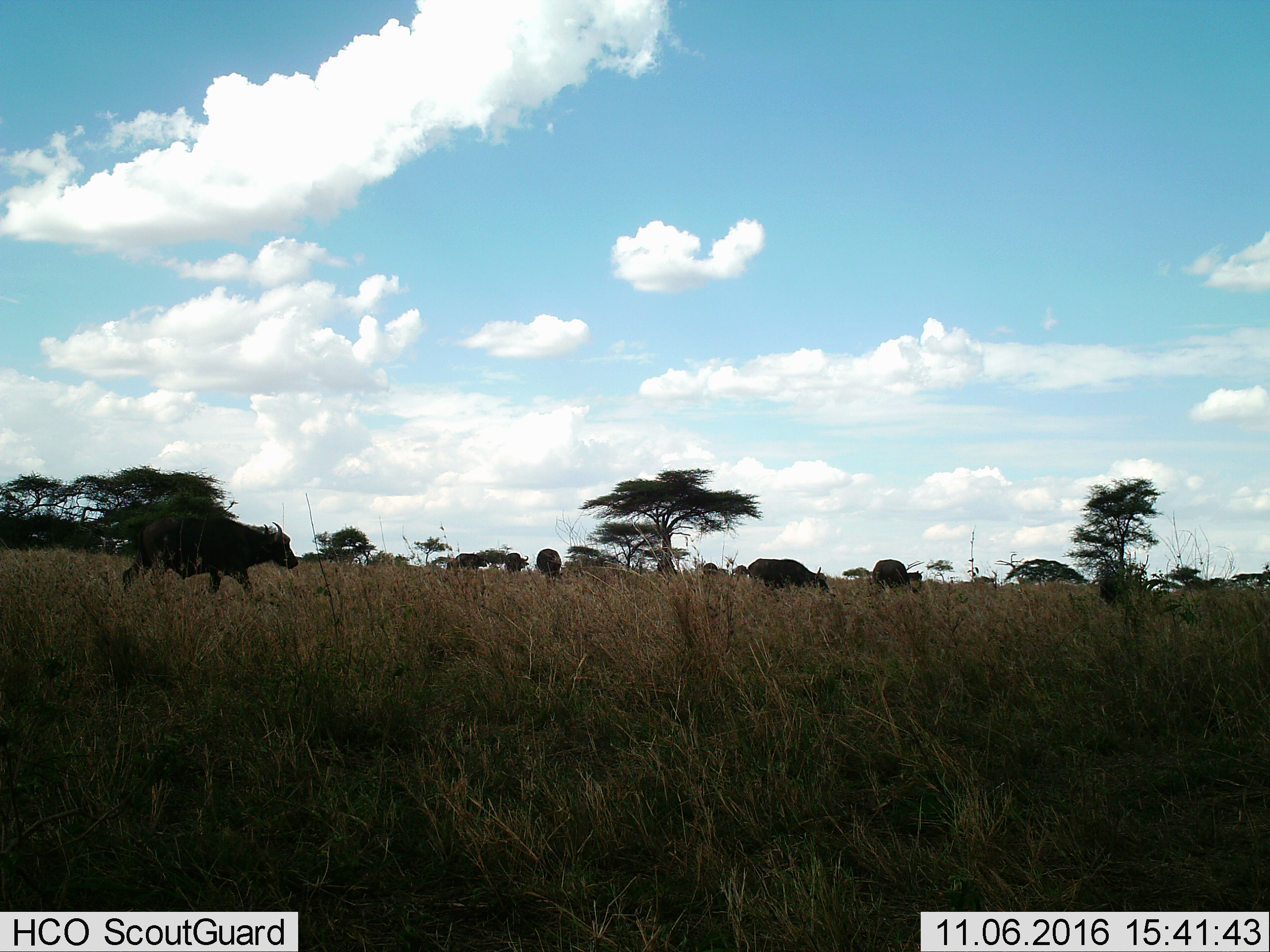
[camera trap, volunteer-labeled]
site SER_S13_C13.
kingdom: Animalia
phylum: Chordata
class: Mammalia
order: Artiodactyla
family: Bovidae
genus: Syncerus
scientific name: Syncerus caffer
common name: african buffalo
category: buffalo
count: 6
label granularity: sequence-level